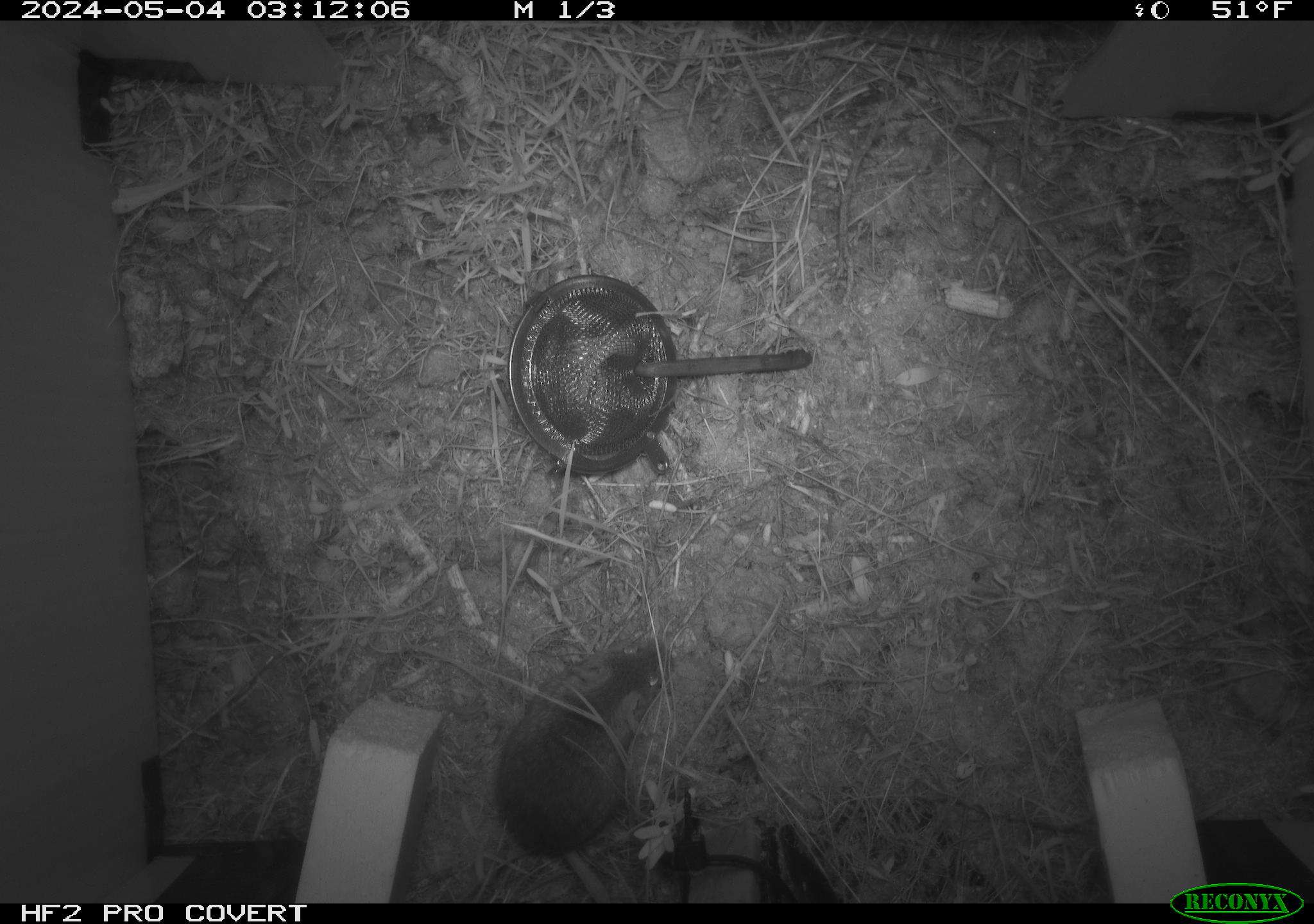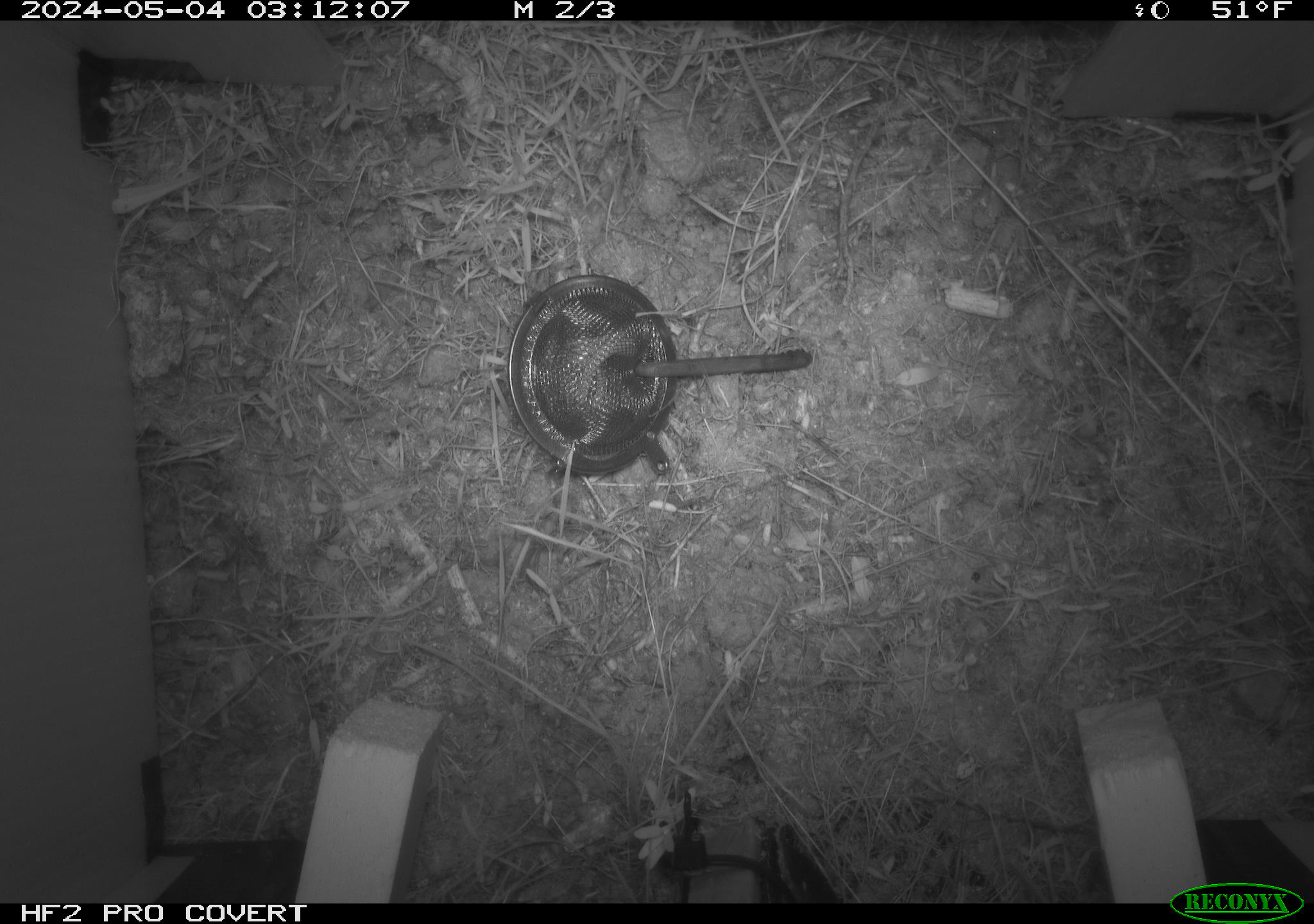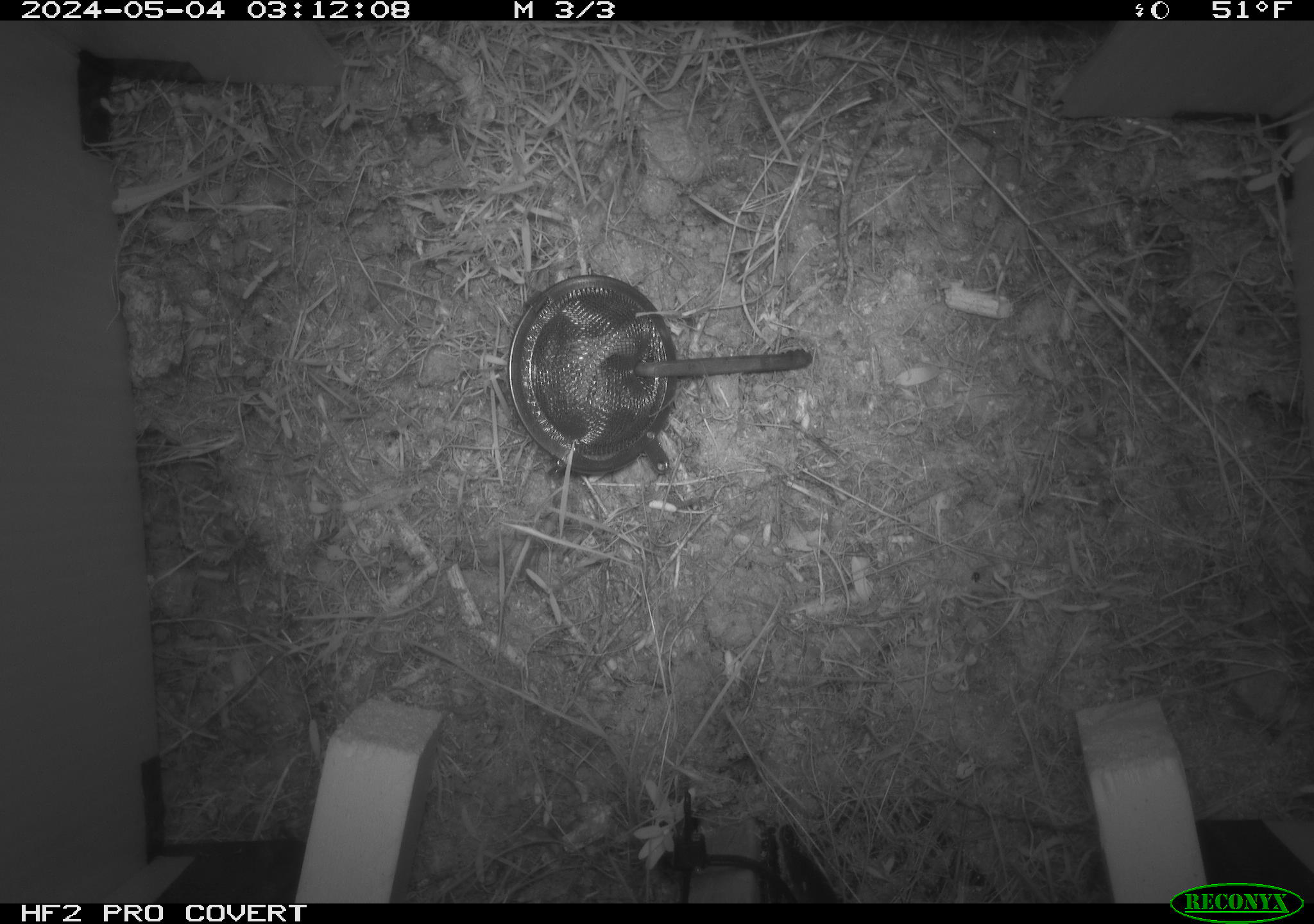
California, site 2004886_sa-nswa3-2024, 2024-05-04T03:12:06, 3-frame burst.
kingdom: Animalia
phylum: Chordata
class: Mammalia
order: Rodentia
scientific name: Rodentia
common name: rodent